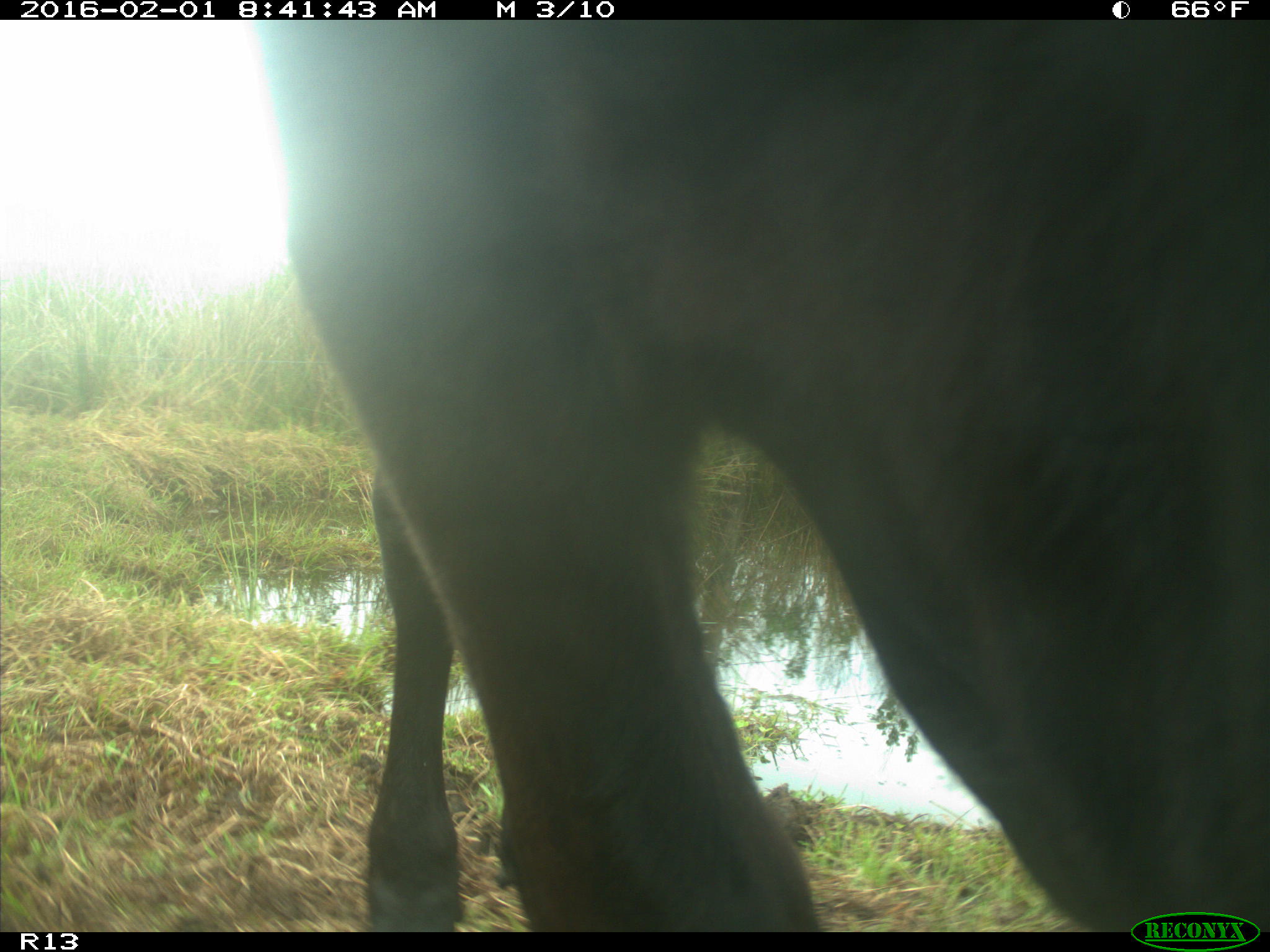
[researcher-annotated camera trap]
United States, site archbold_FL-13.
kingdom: Animalia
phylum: Chordata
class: Mammalia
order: Artiodactyla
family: Bovidae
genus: Bos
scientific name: Bos taurus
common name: domestic cow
Bos taurus (domestic cow).